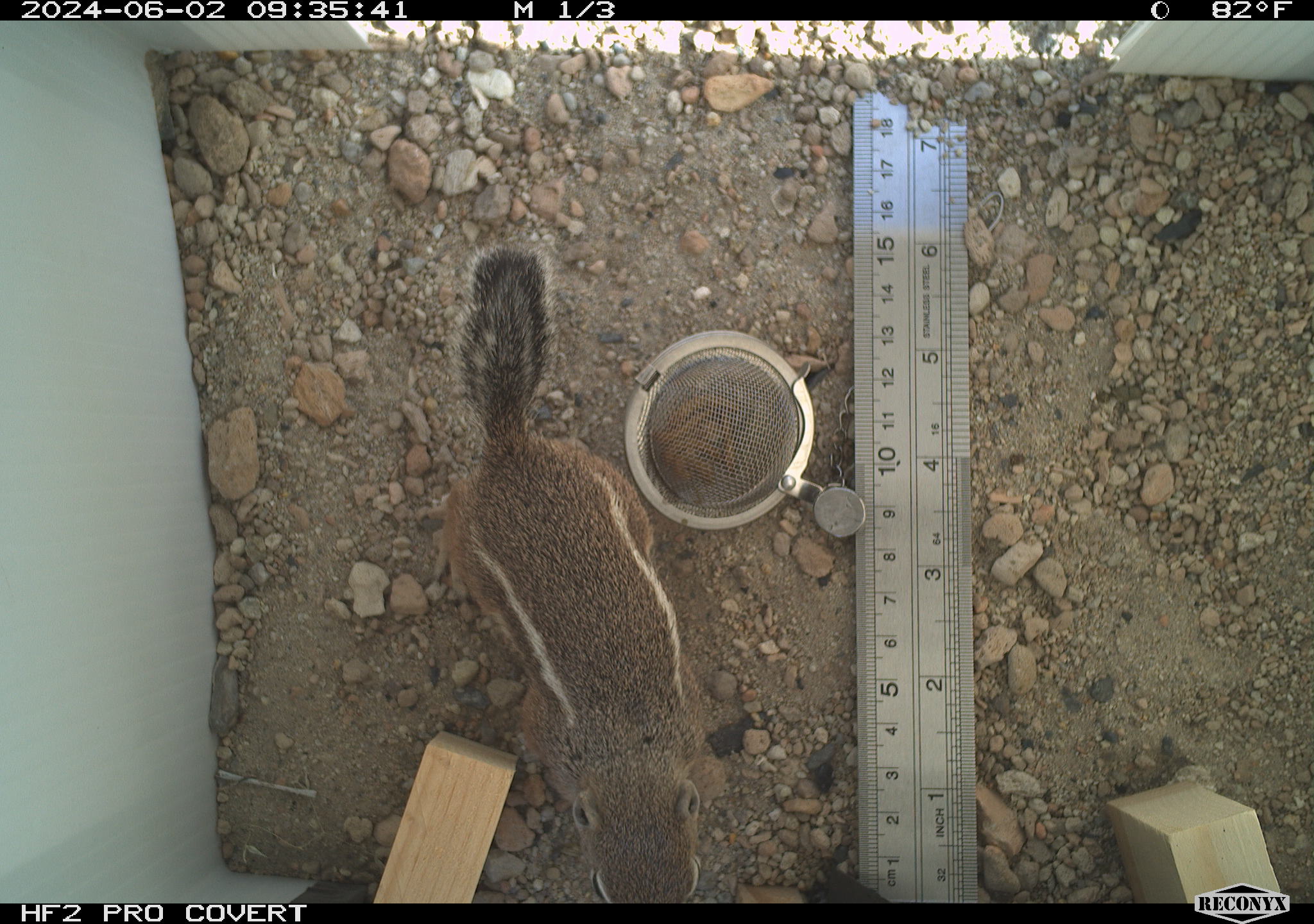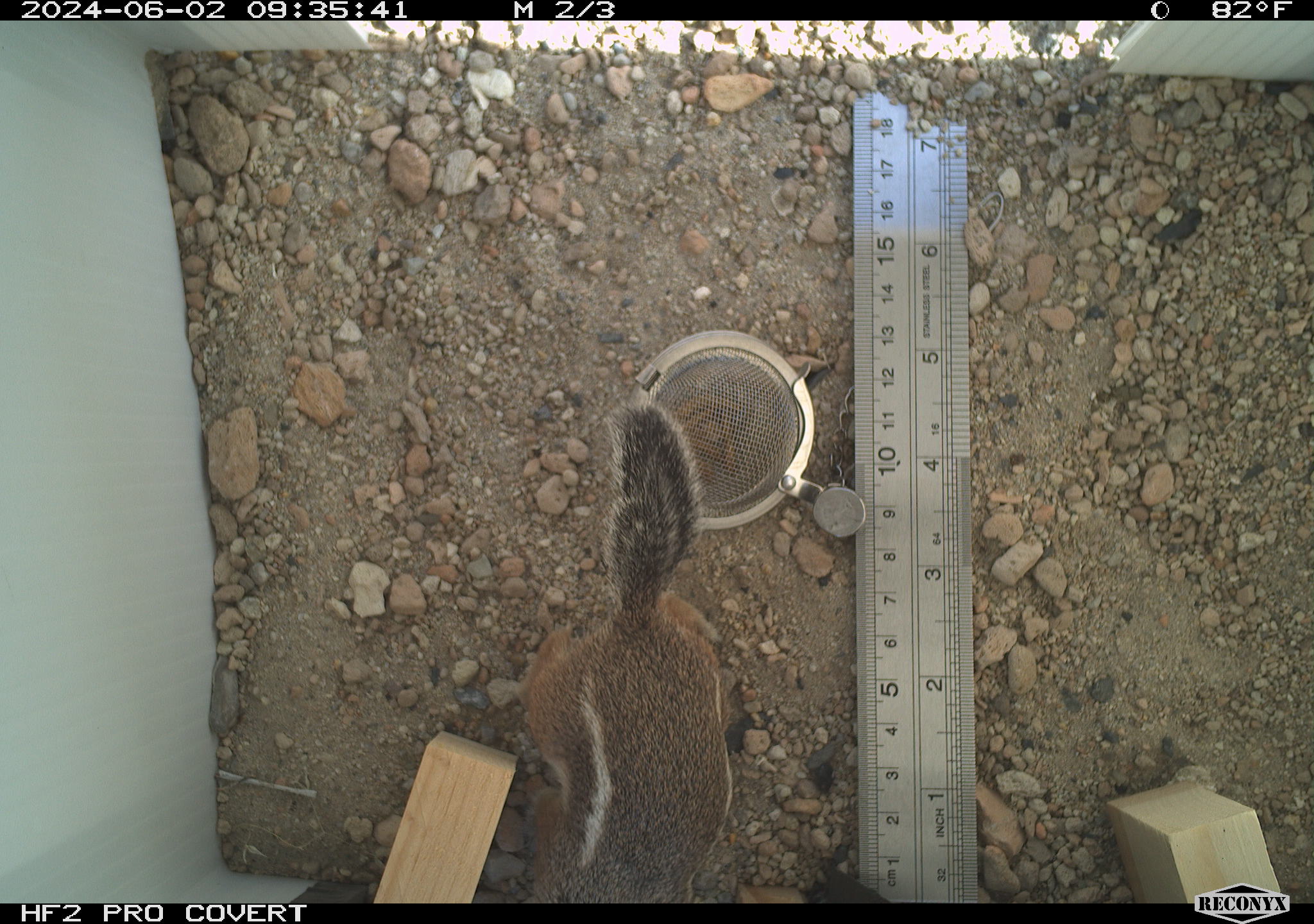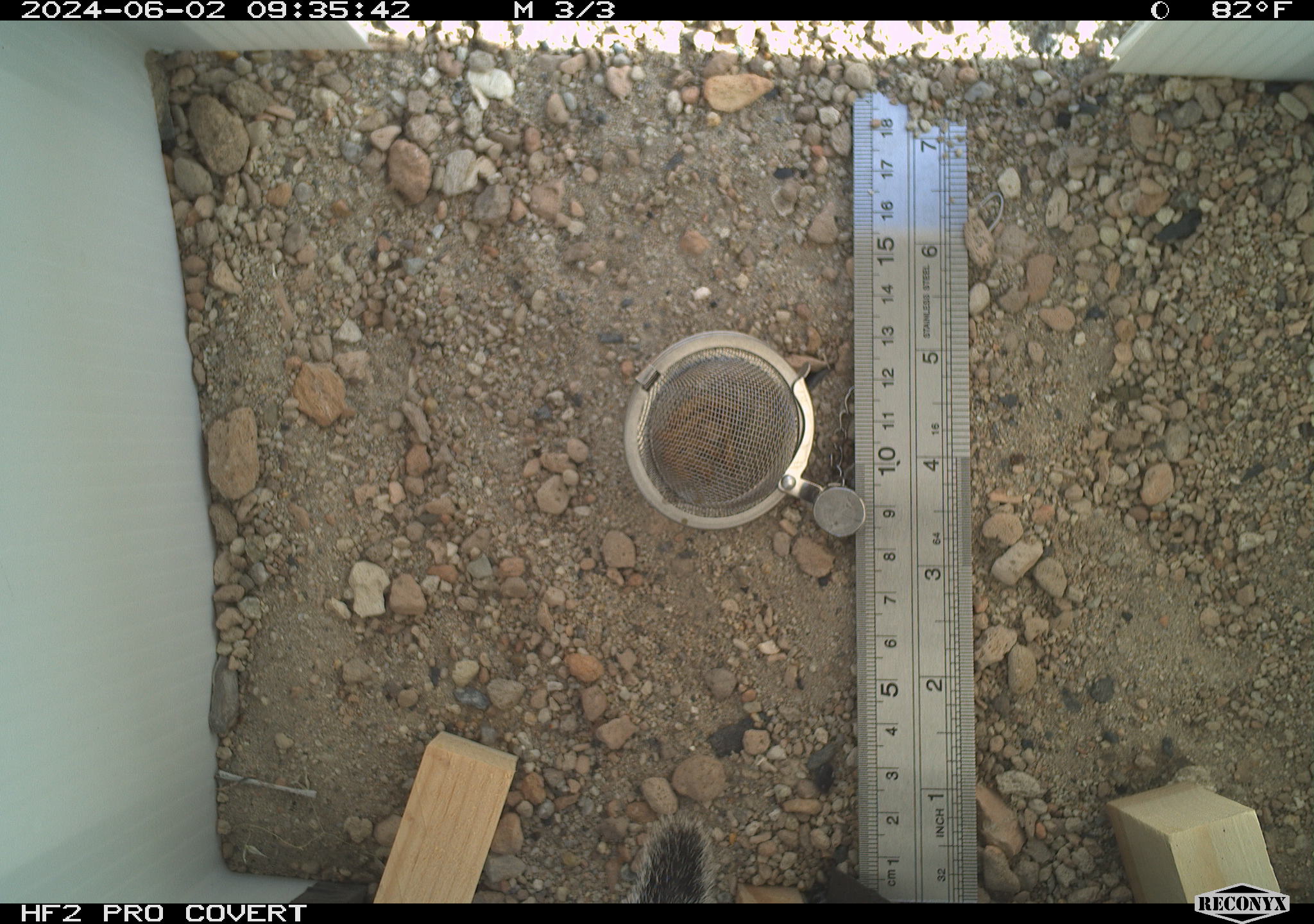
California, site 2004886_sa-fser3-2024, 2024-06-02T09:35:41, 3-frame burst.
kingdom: Animalia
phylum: Chordata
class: Mammalia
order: Rodentia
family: Sciuridae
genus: Ammospermophilus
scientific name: Ammospermophilus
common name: antelope ground squirrels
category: ammospermophilus species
Ammospermophilus species (antelope ground squirrels) (Ammospermophilus).